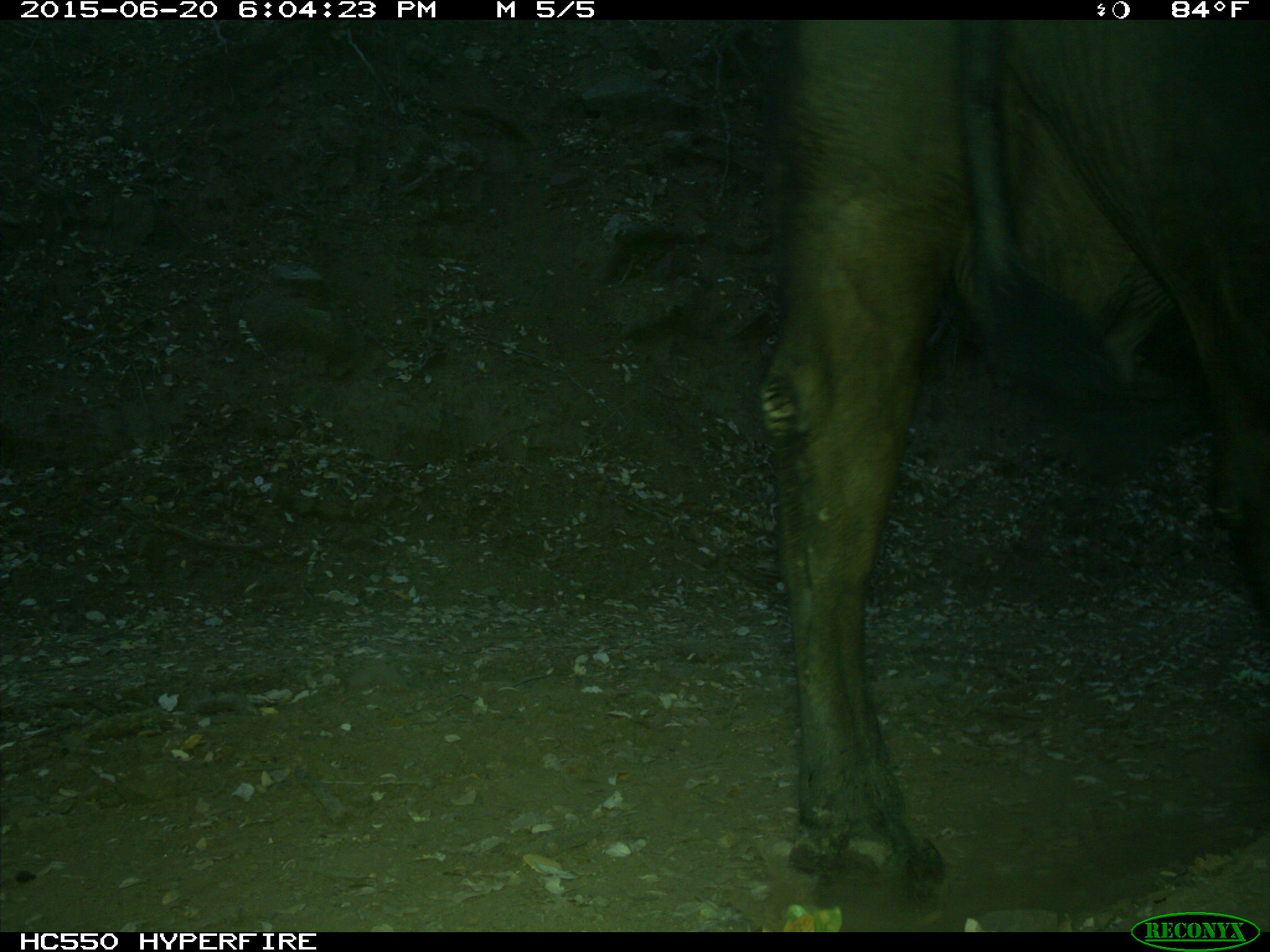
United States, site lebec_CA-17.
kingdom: Animalia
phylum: Chordata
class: Mammalia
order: Artiodactyla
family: Bovidae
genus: Bos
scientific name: Bos taurus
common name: domestic cow